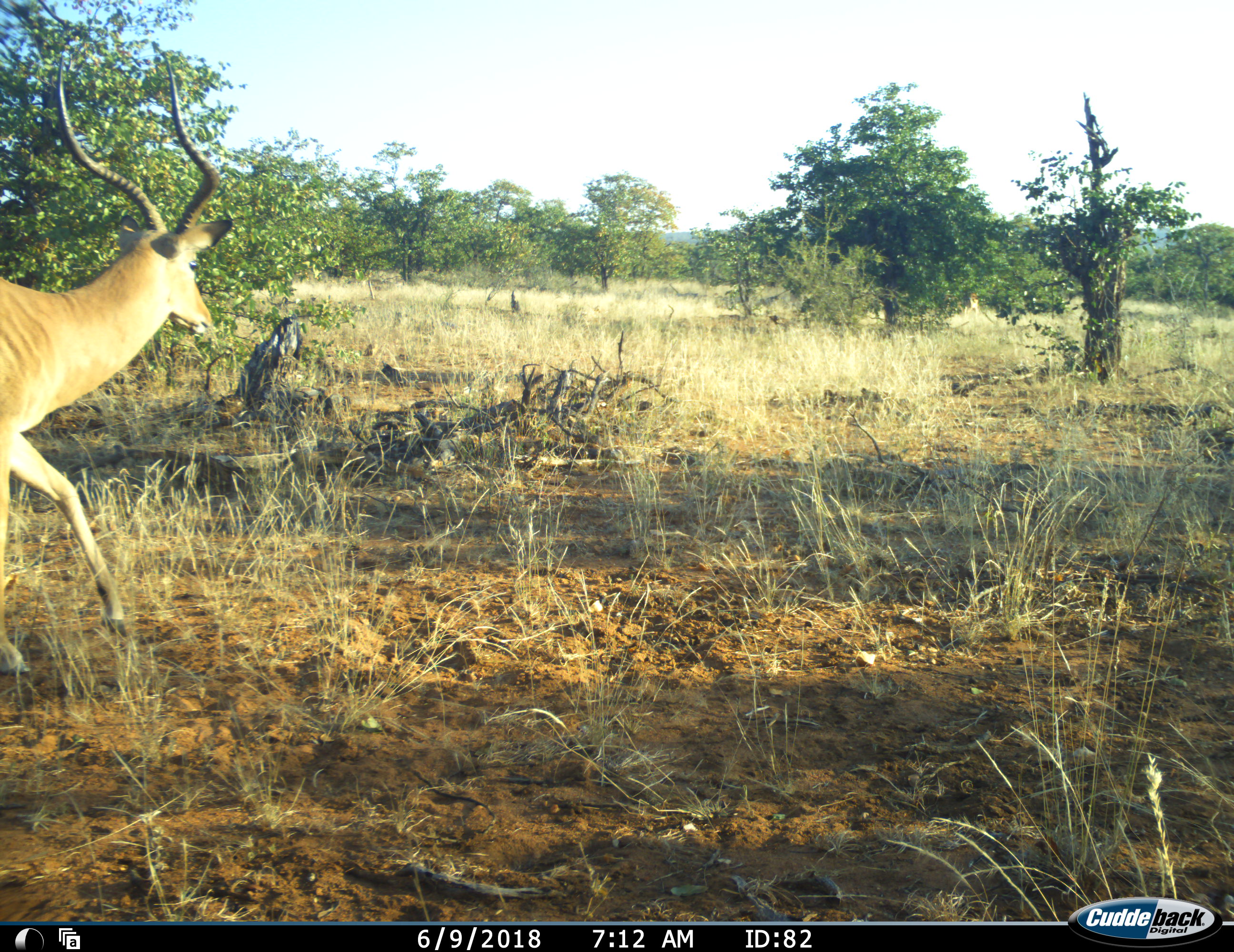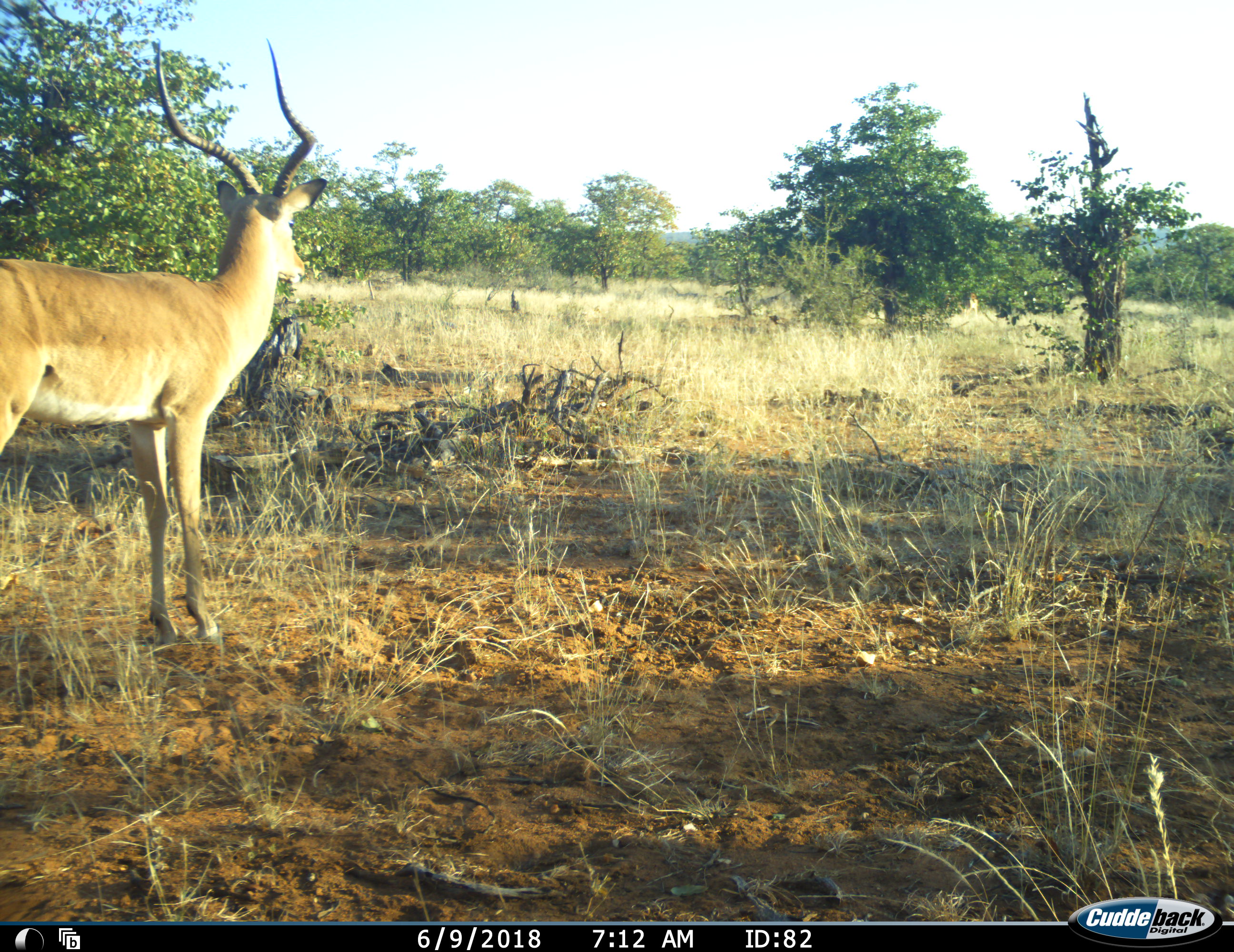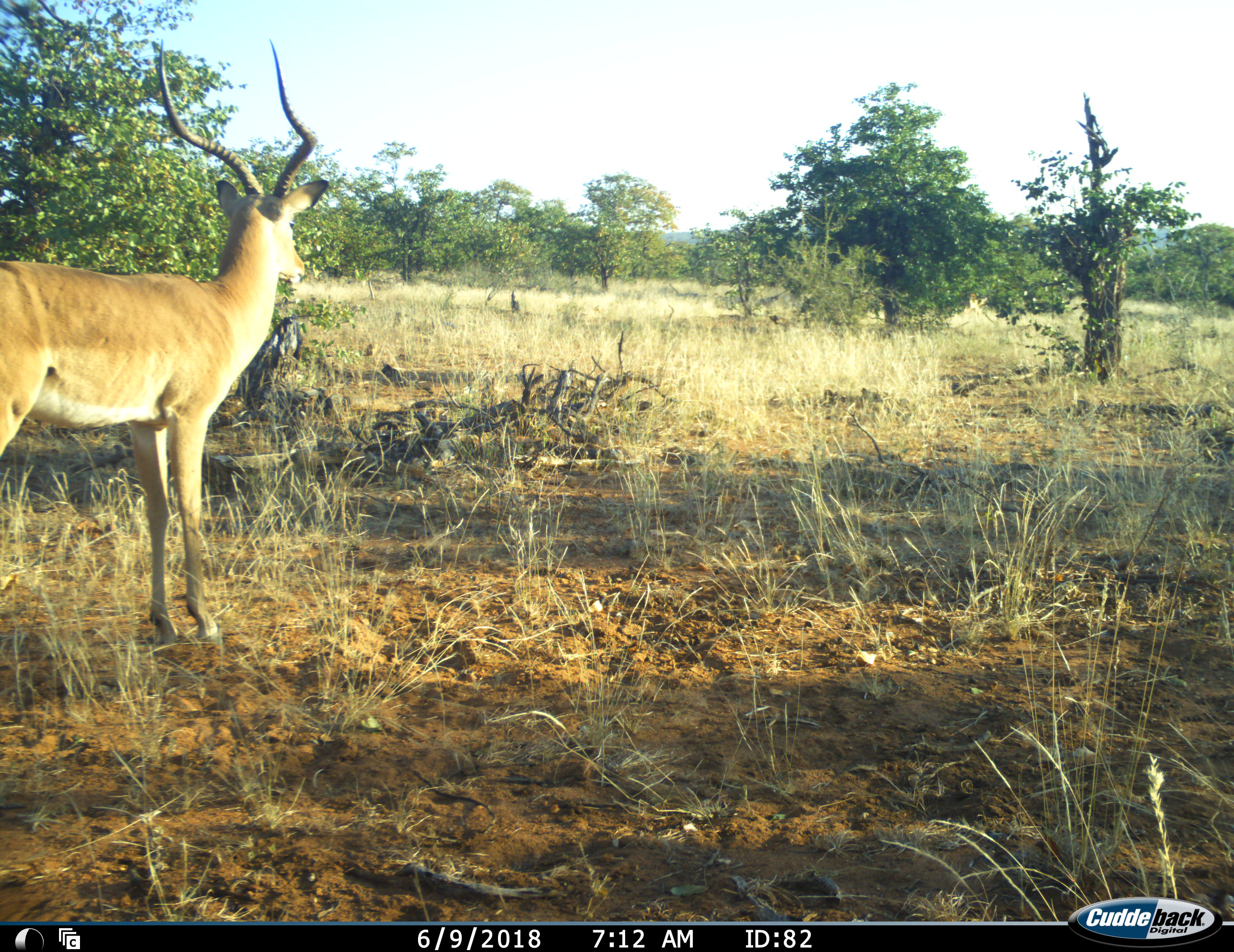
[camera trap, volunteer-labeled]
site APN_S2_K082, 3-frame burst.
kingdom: Animalia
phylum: Chordata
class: Mammalia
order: Artiodactyla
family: Bovidae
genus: Aepyceros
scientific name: Aepyceros melampus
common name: impala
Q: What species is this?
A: Impala (Aepyceros melampus).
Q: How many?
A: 1.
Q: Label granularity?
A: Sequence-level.